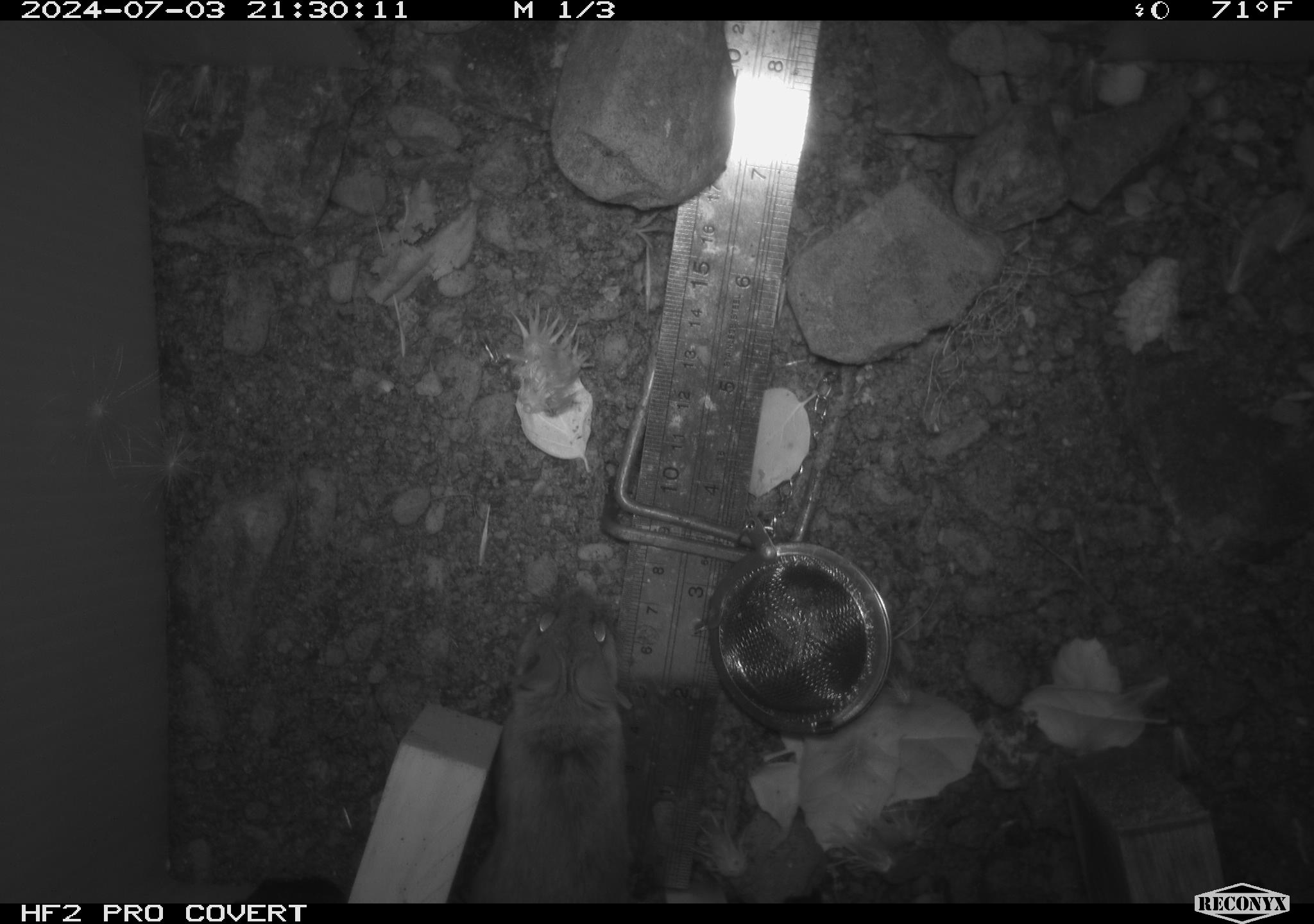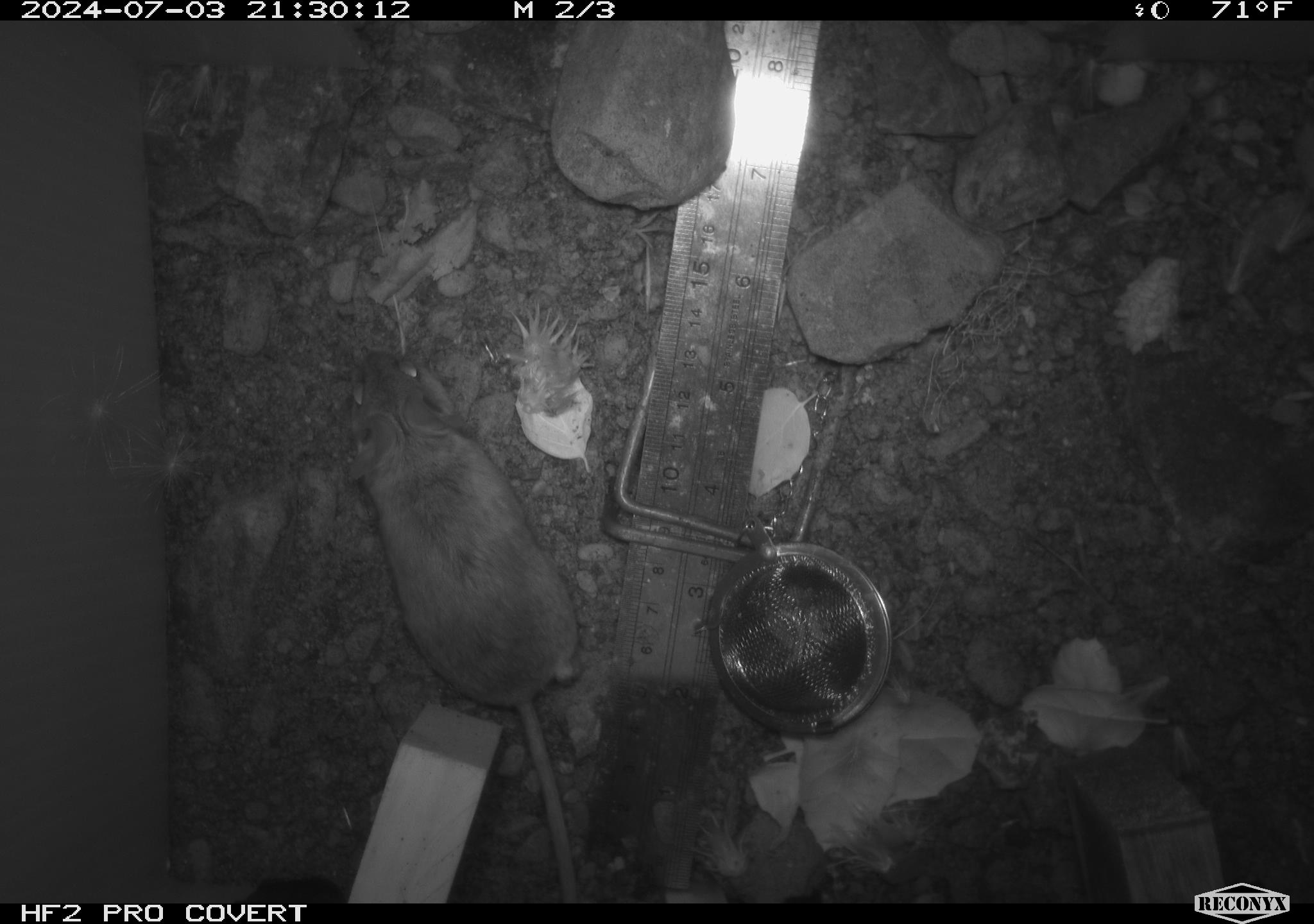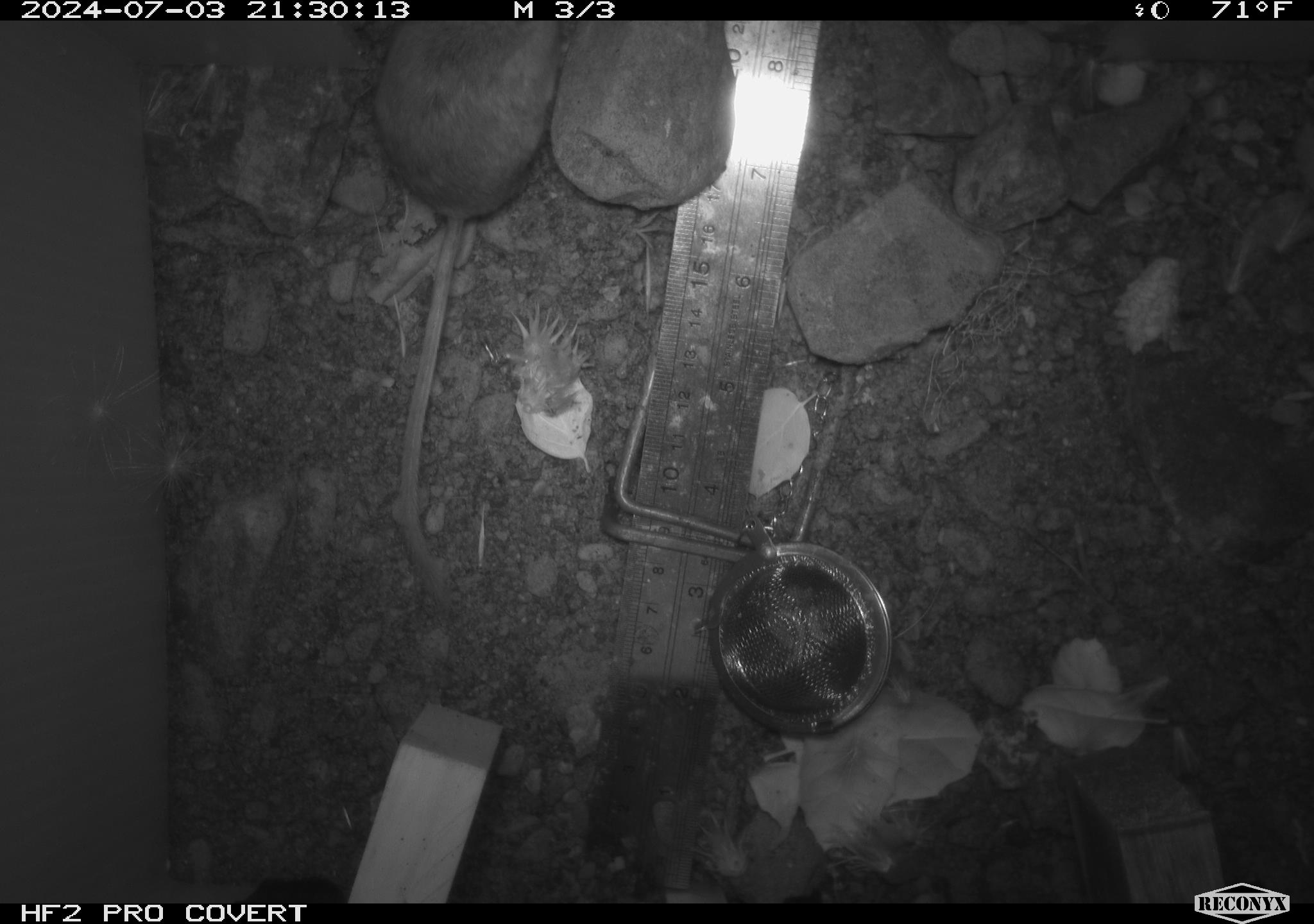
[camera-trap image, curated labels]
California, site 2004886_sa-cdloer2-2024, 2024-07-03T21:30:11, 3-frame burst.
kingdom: Animalia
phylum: Chordata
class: Mammalia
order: Rodentia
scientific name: Rodentia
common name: mouse species